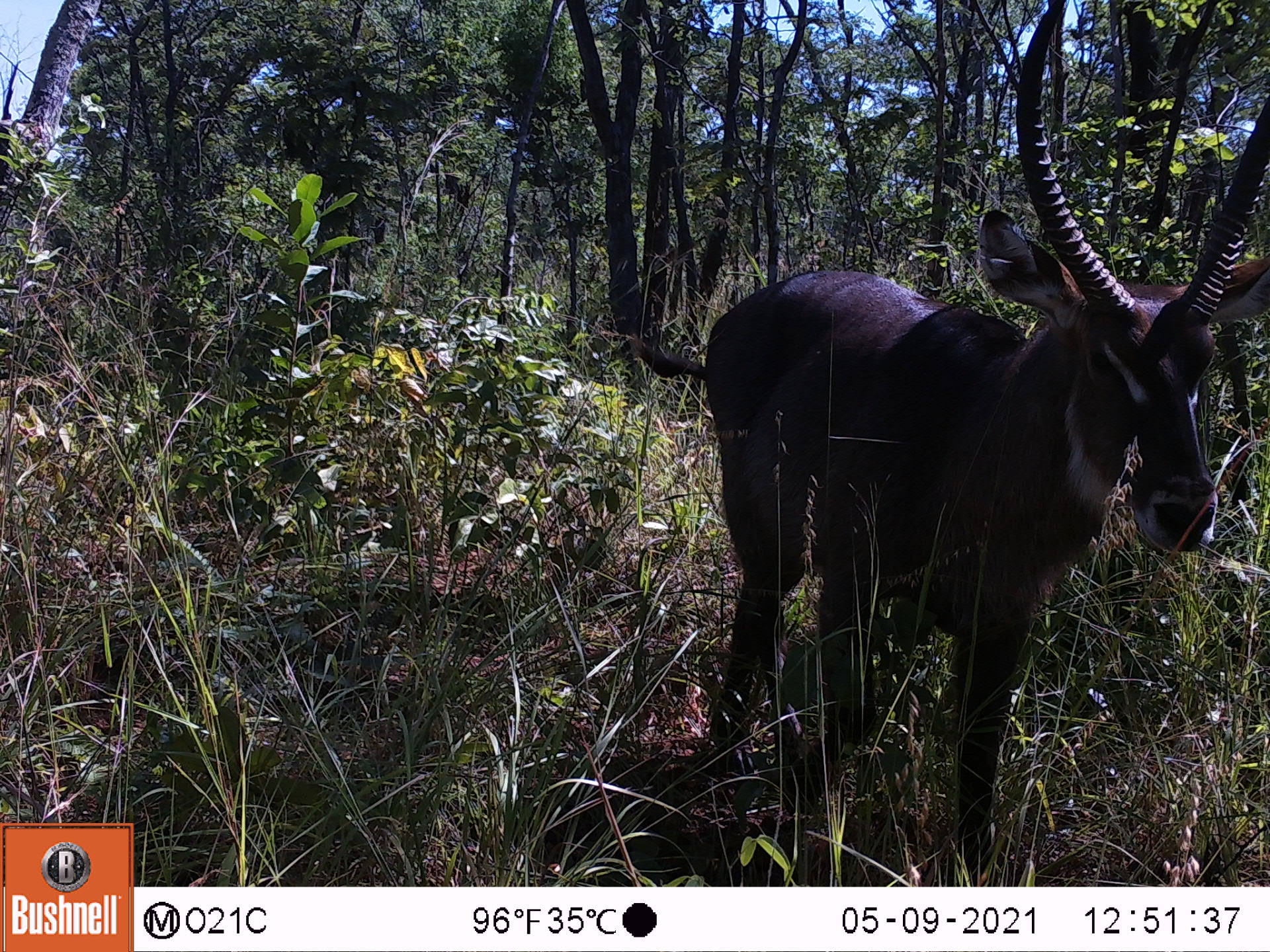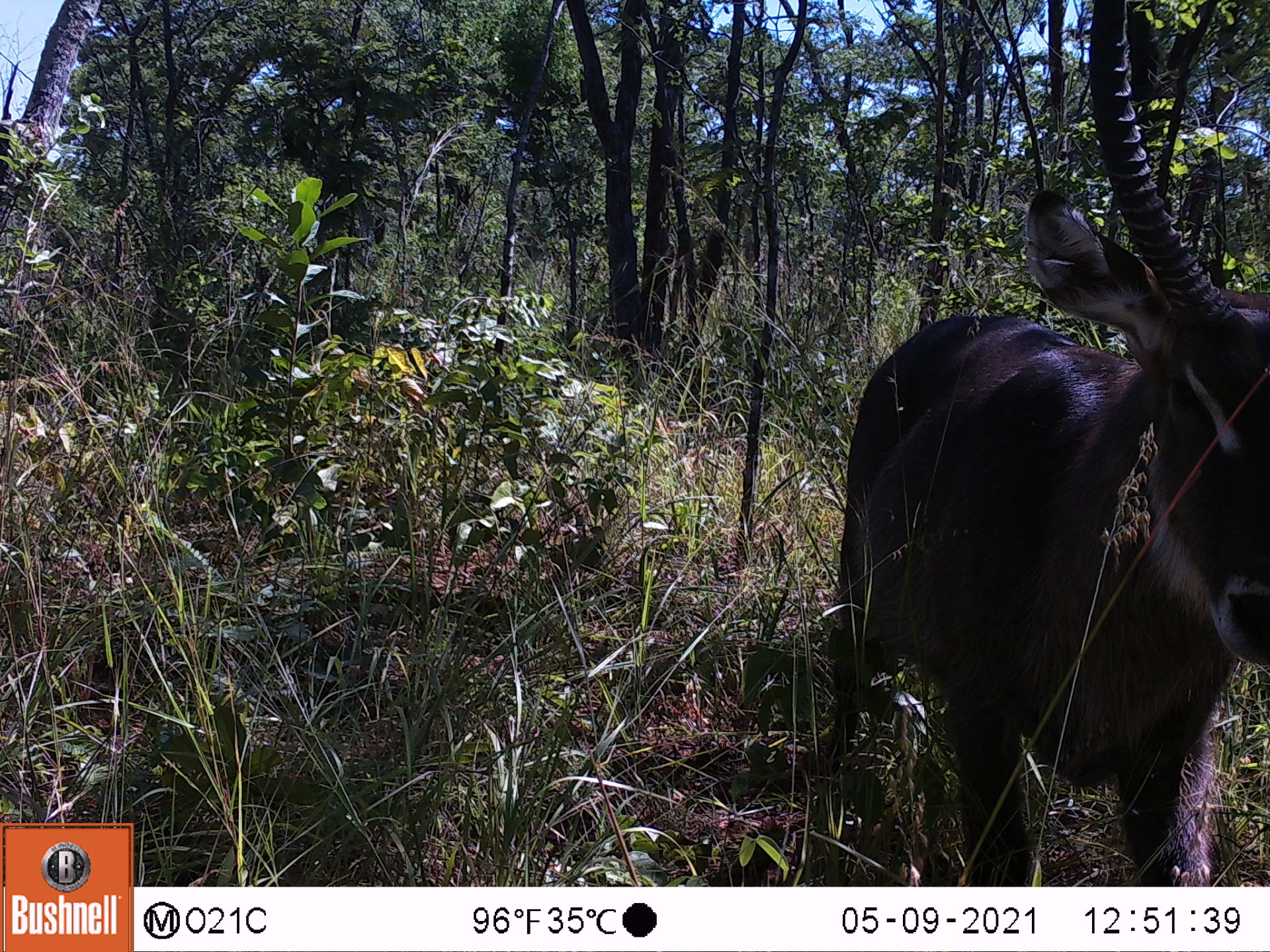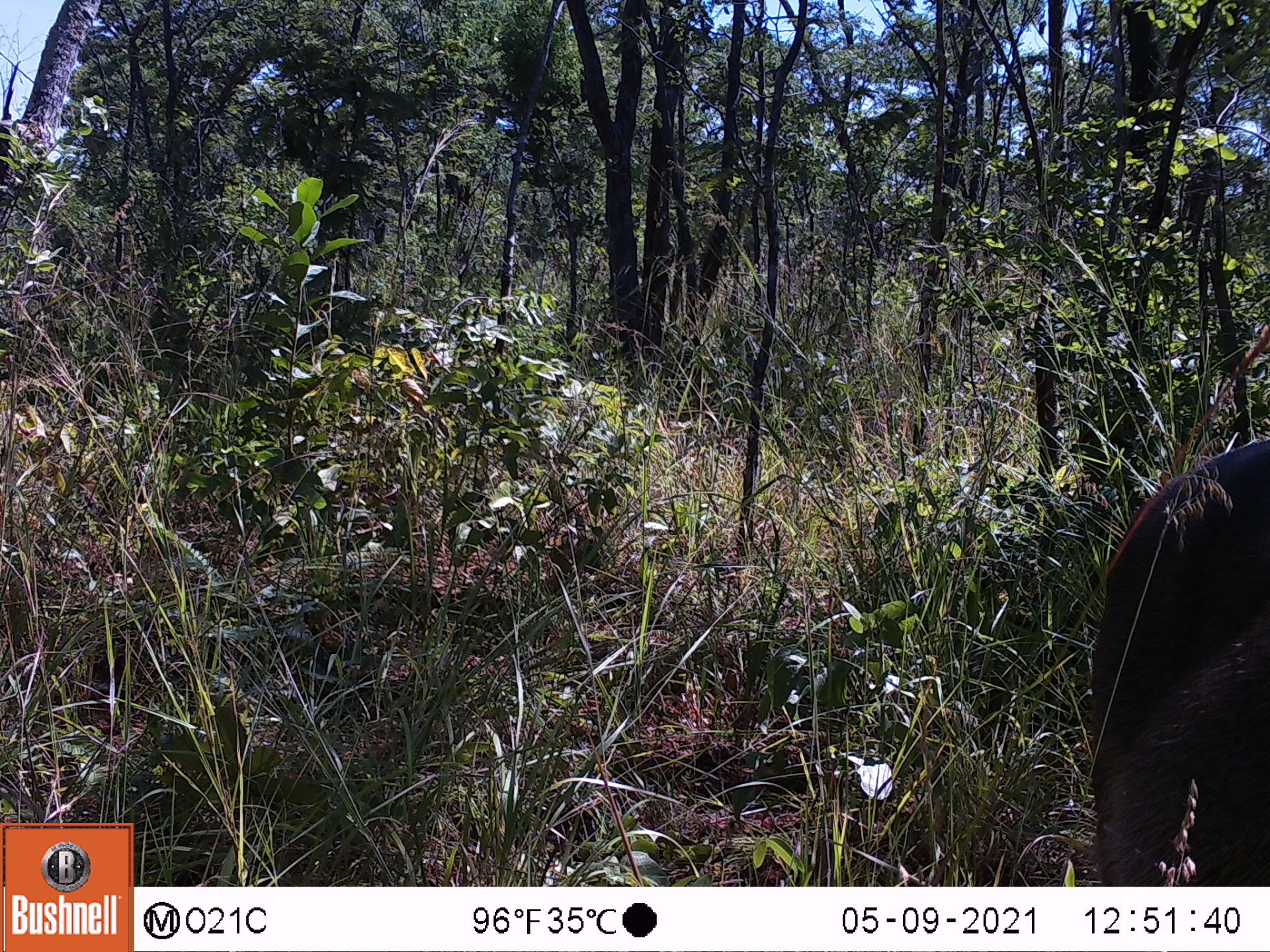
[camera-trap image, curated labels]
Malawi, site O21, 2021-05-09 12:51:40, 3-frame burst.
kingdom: Animalia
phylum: Chordata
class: Mammalia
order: Artiodactyla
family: Bovidae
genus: Kobus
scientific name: Kobus ellipsiprymnus ellipsiprymnus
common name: common waterbuck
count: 1